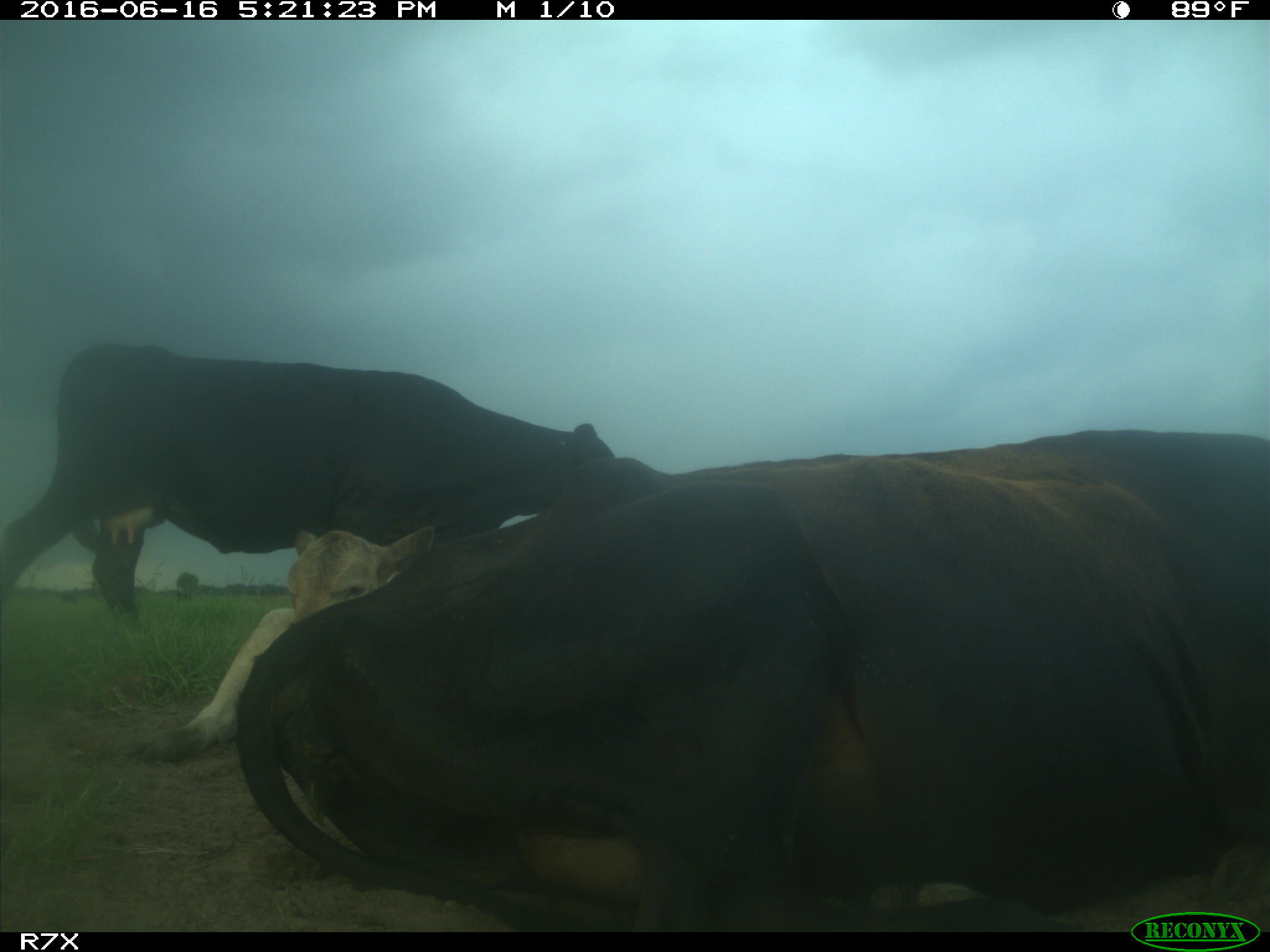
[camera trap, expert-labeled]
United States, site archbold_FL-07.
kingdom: Animalia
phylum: Chordata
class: Mammalia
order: Artiodactyla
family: Bovidae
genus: Bos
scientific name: Bos taurus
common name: domestic cow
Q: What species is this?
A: Bos taurus (domestic cow).